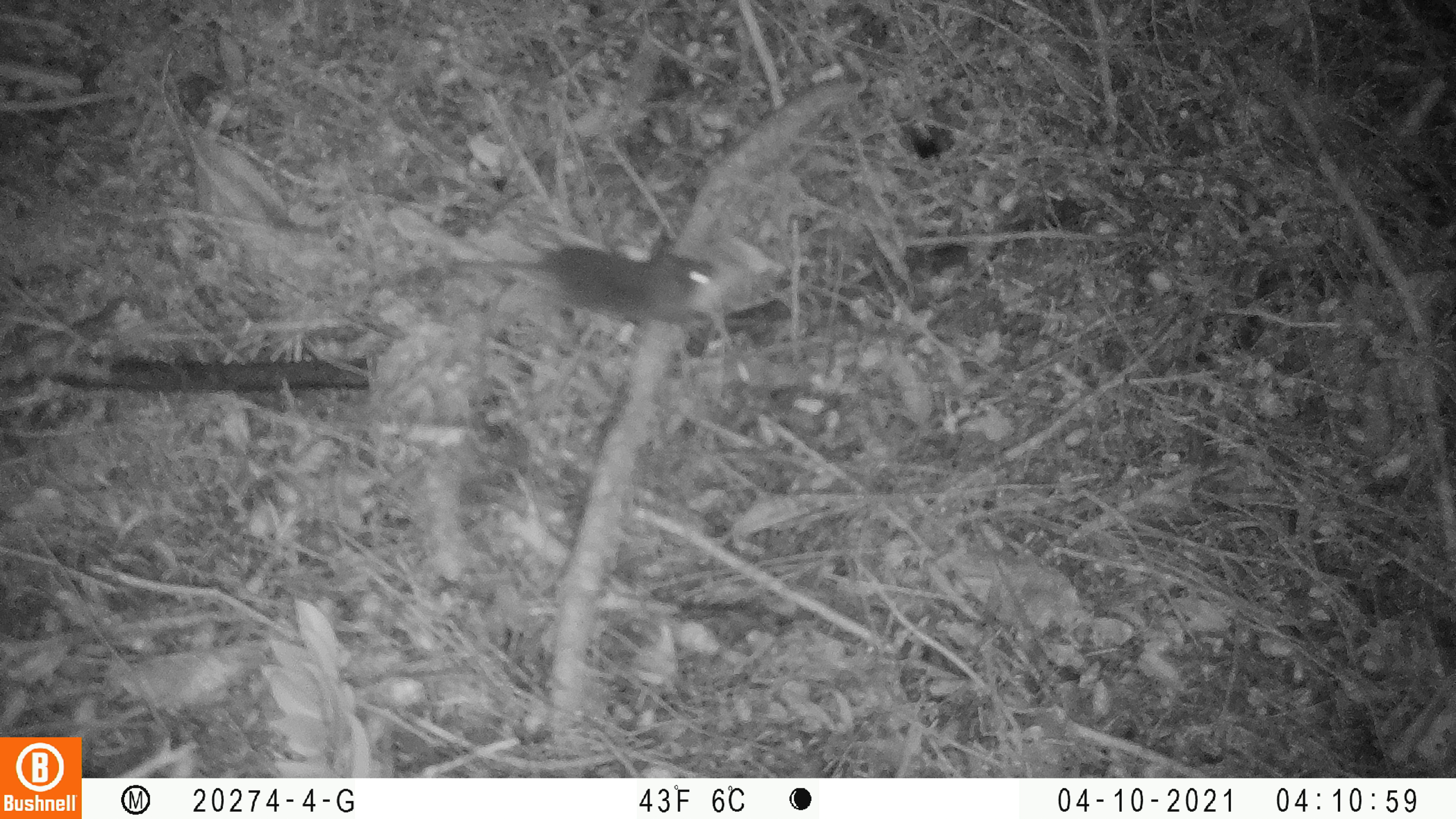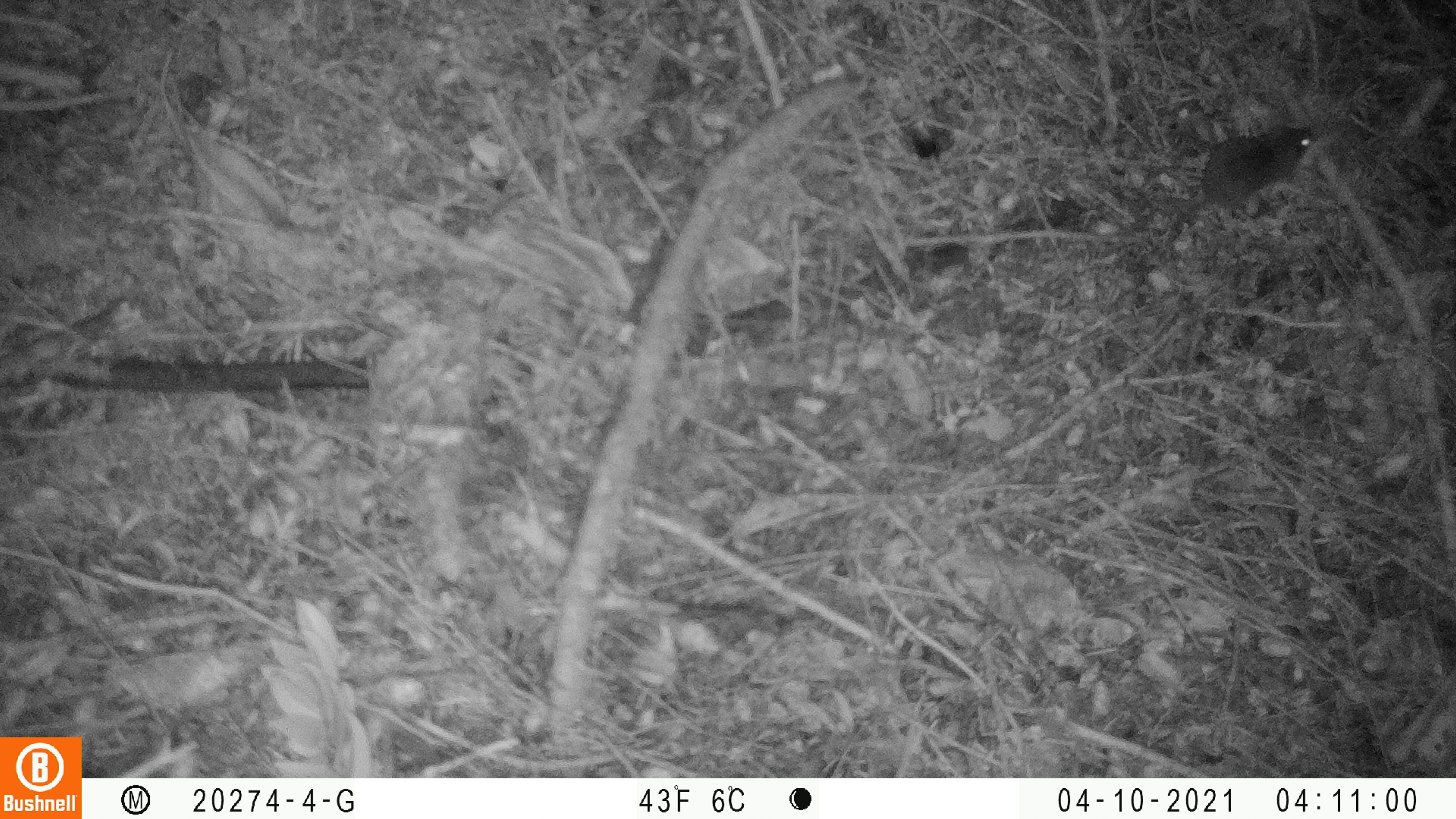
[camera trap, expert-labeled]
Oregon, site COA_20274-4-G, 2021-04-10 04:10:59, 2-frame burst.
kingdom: Animalia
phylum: Chordata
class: Mammalia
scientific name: Mammalia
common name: small mammal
Small mammal (Mammalia).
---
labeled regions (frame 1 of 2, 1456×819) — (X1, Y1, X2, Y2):
small mammal: (436, 245, 729, 334)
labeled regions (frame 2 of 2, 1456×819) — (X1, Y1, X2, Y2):
small mammal: (1161, 118, 1327, 263)